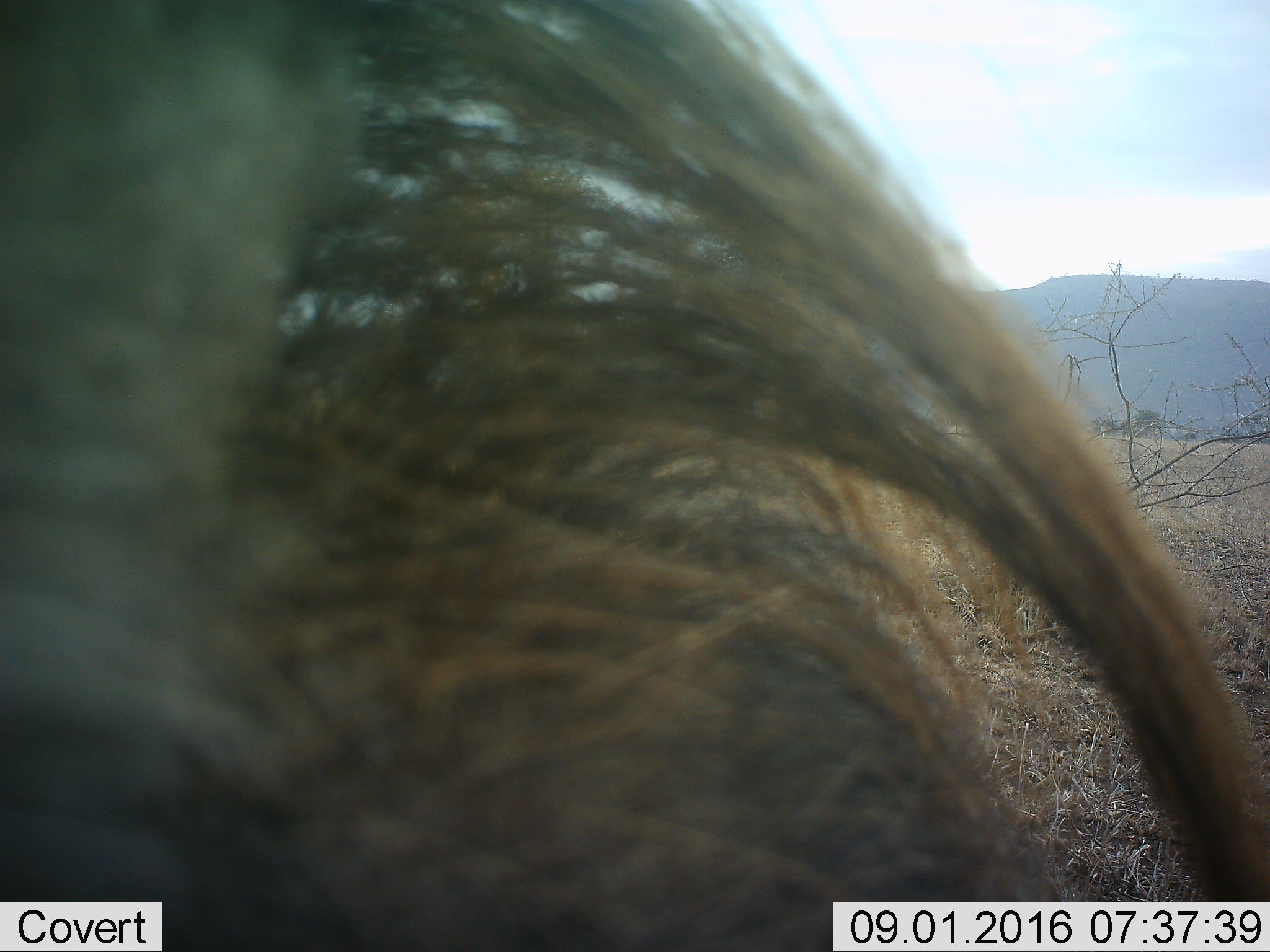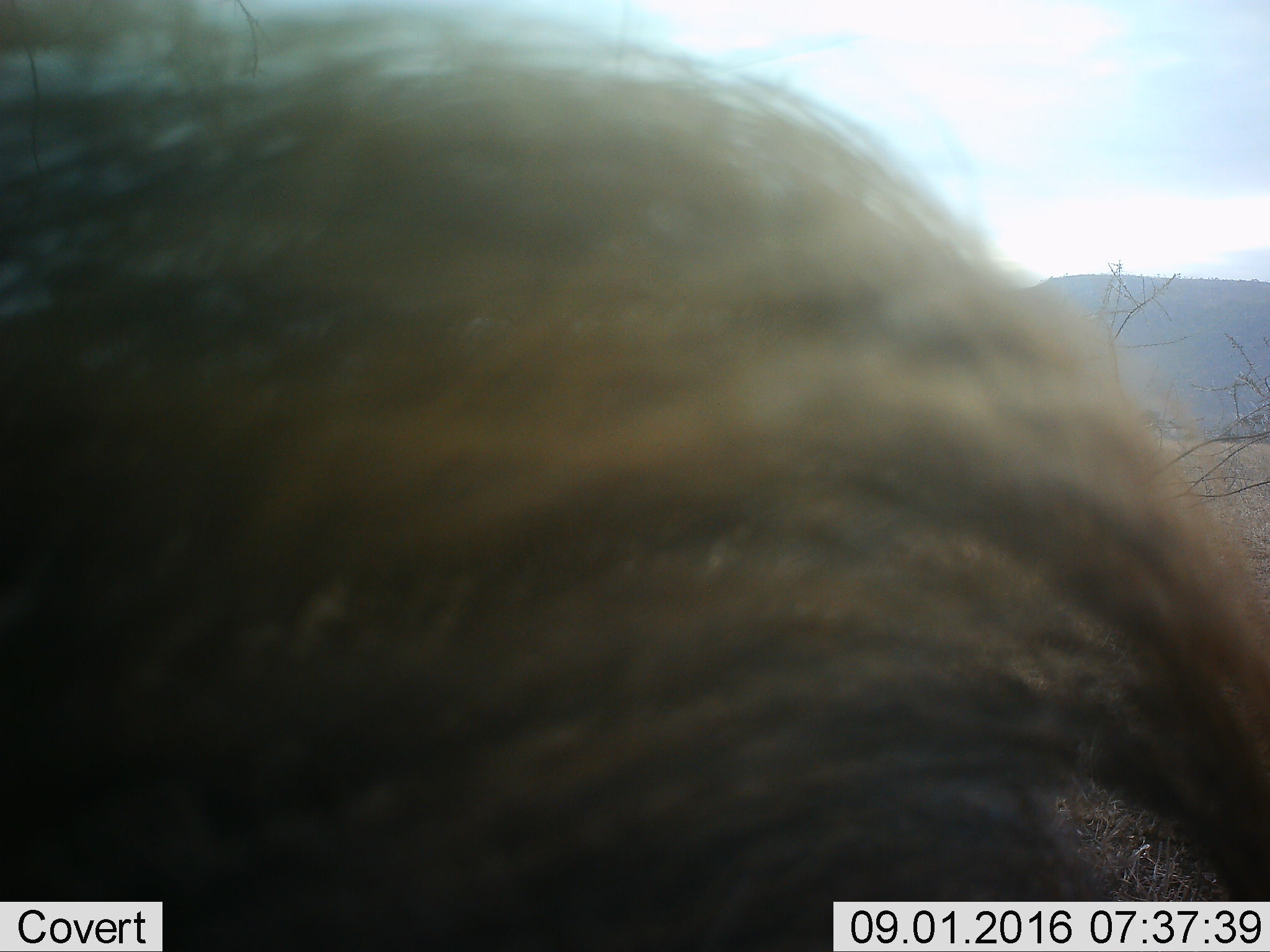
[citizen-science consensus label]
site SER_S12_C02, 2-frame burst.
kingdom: Animalia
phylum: Chordata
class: Mammalia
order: Artiodactyla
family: Suidae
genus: Phacochoerus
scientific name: Phacochoerus africanus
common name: warthog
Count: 1.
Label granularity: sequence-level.